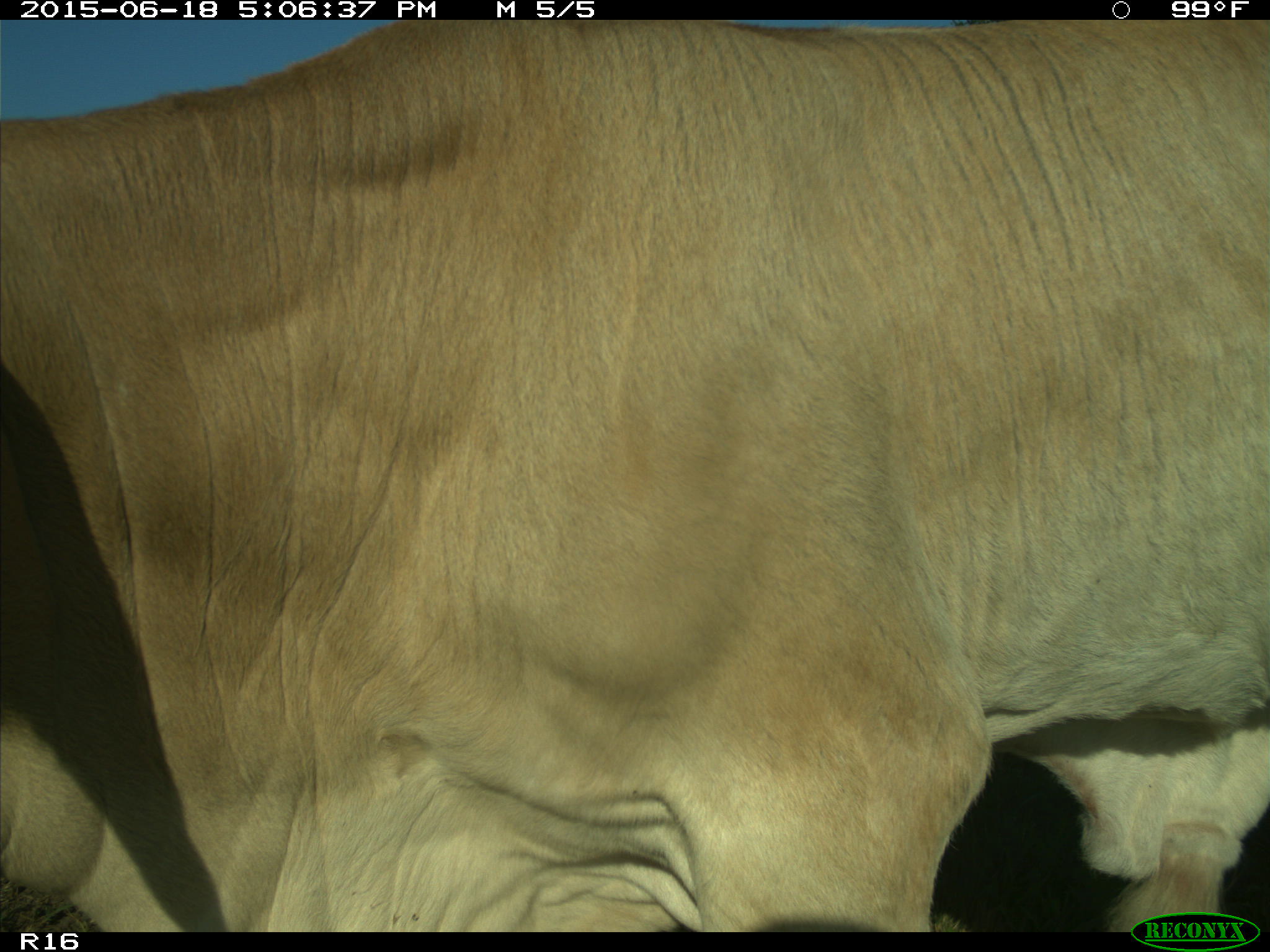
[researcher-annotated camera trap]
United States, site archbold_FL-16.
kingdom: Animalia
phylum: Chordata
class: Mammalia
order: Artiodactyla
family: Bovidae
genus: Bos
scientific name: Bos taurus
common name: domestic cow